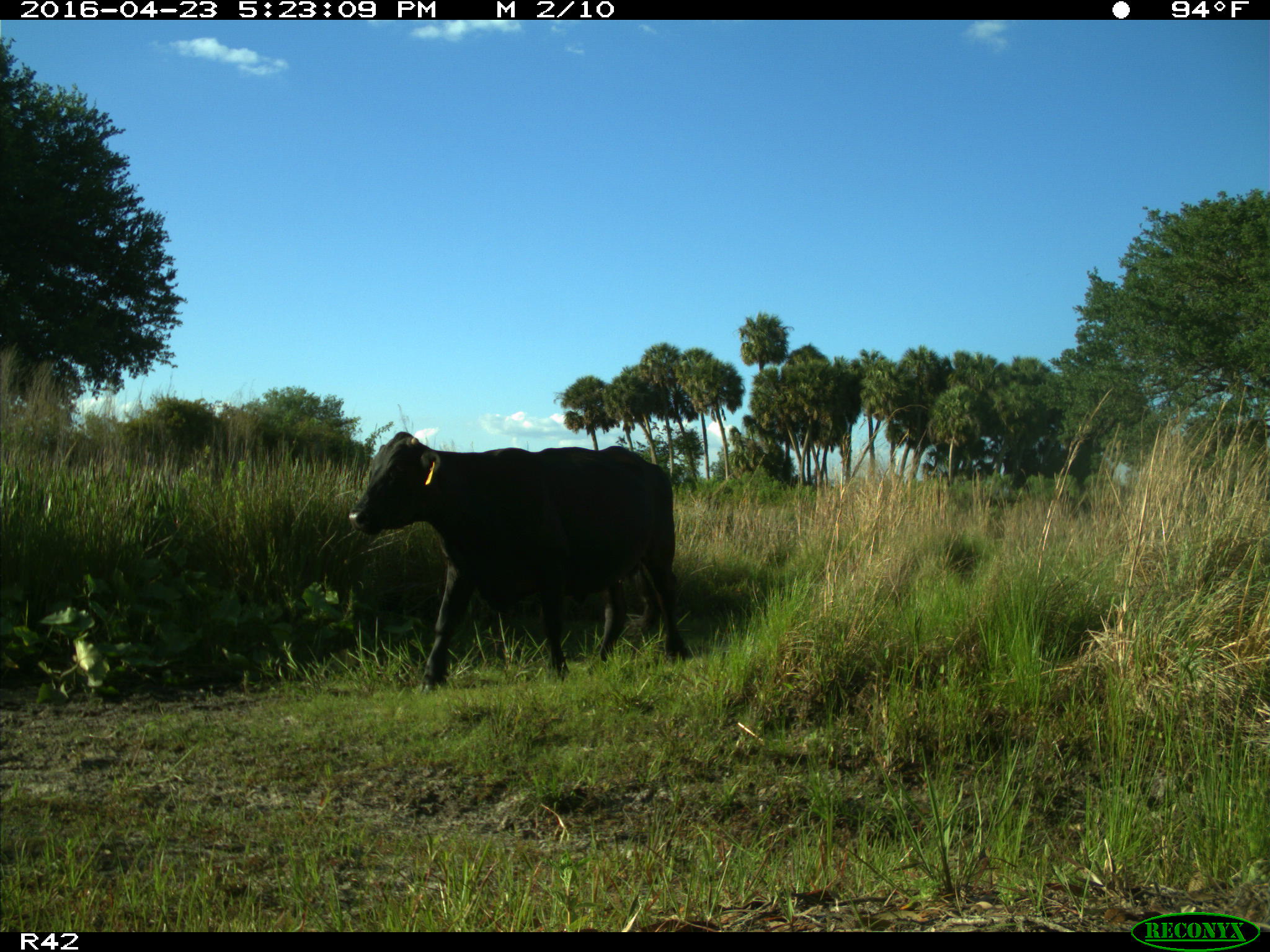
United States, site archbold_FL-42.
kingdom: Animalia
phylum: Chordata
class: Mammalia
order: Artiodactyla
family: Bovidae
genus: Bos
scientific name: Bos taurus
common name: domestic cow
Bos taurus (domestic cow).